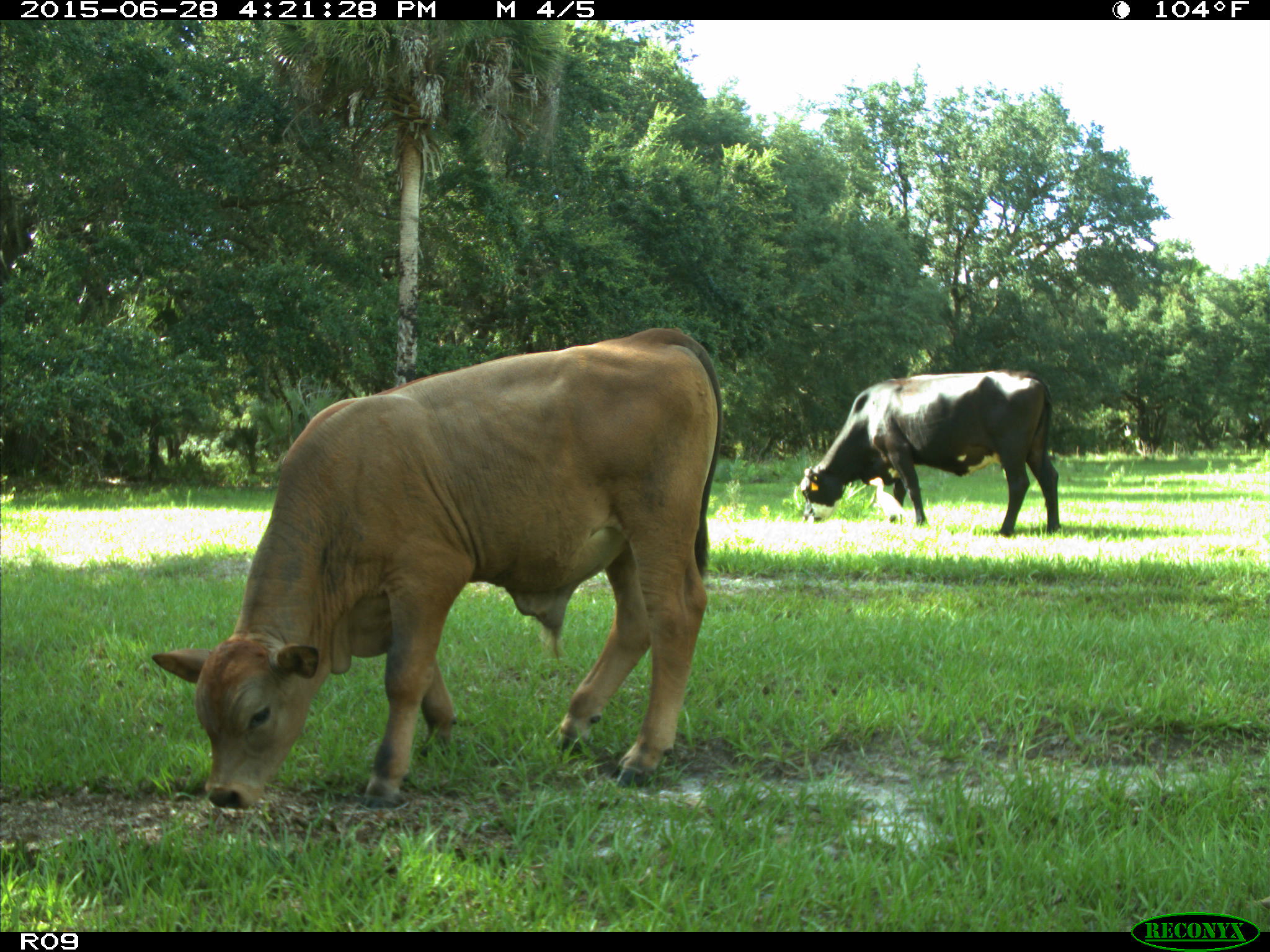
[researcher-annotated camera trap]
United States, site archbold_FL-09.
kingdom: Animalia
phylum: Chordata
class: Mammalia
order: Artiodactyla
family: Bovidae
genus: Bos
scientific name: Bos taurus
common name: domestic cow